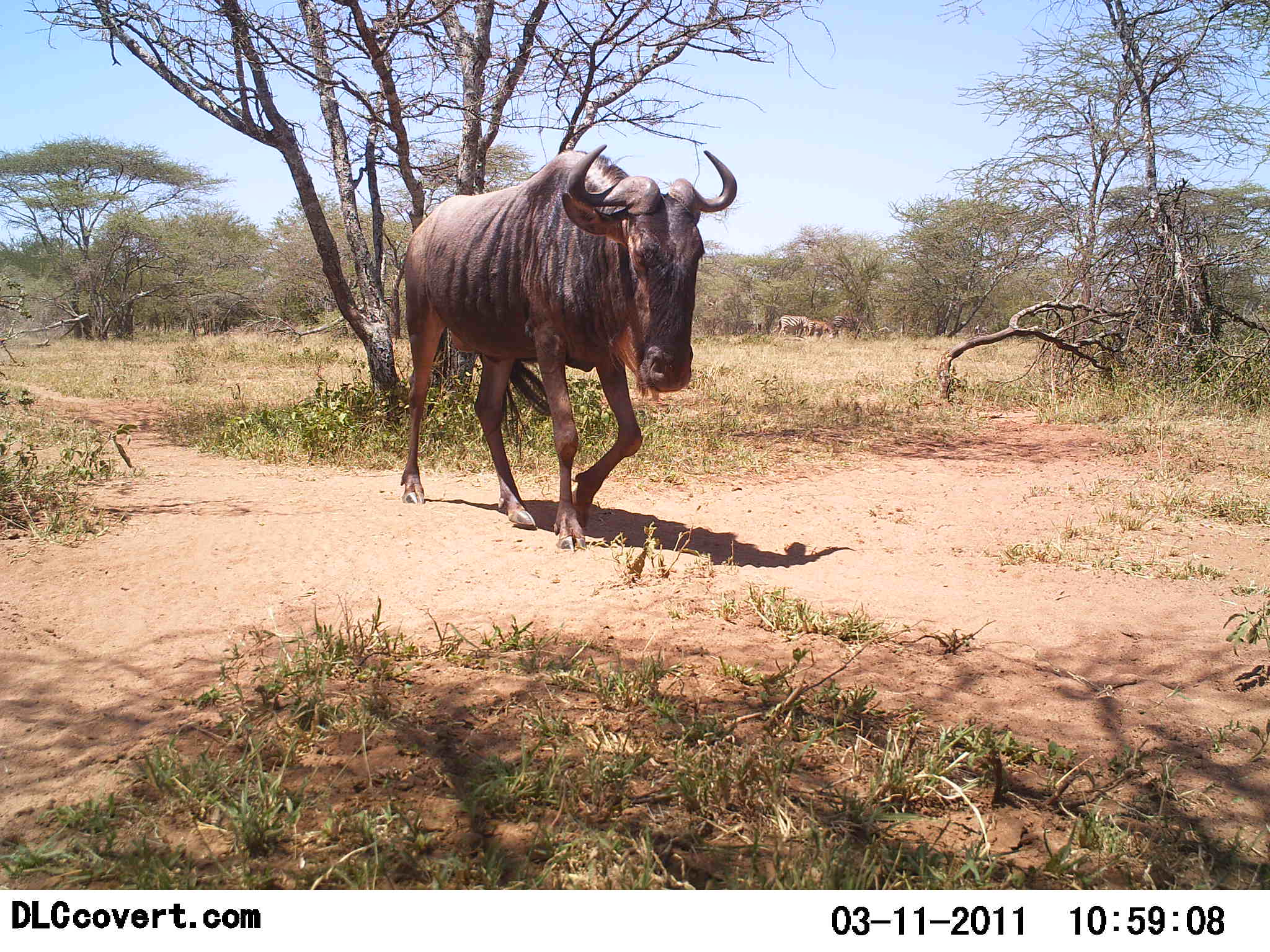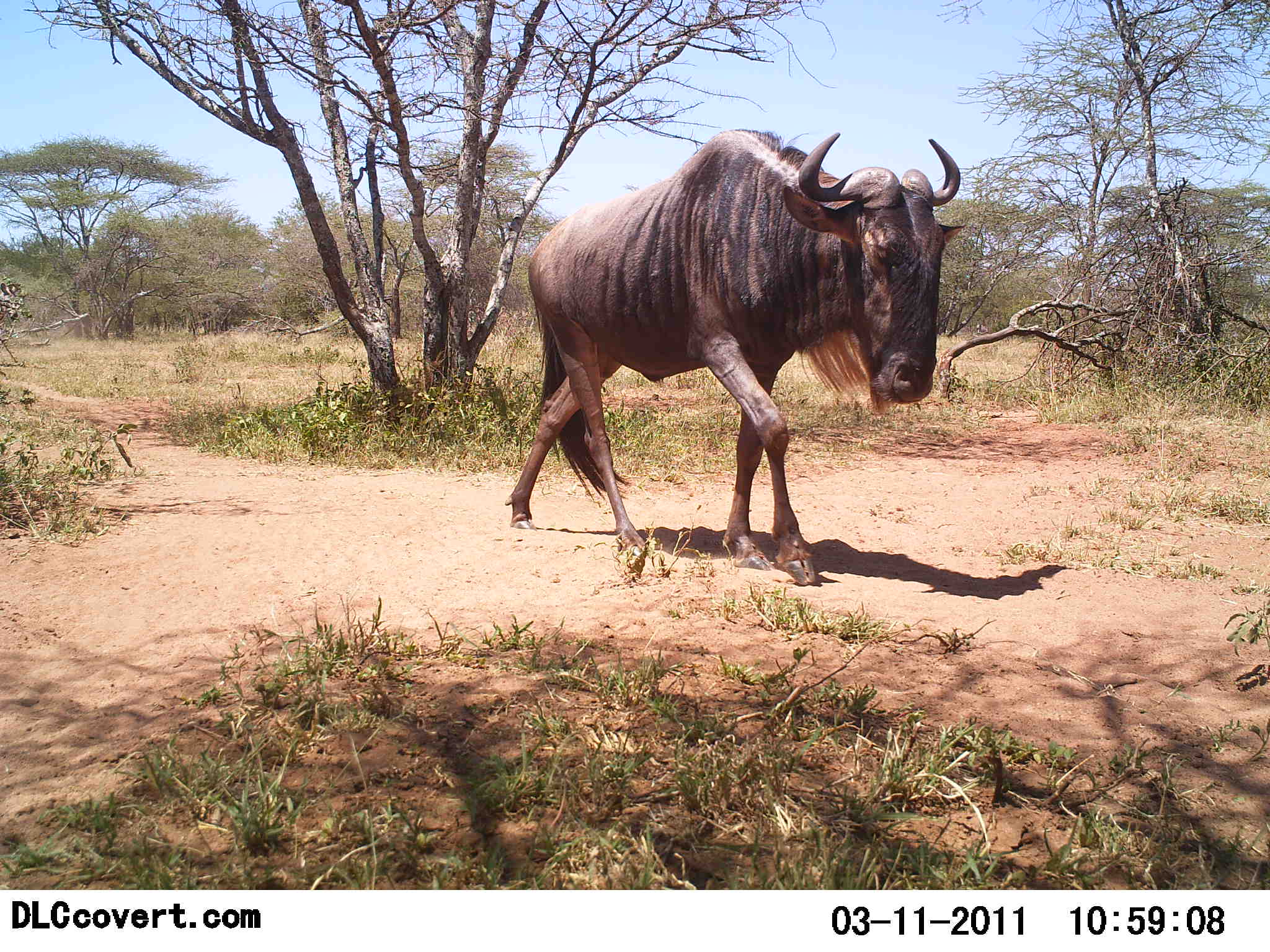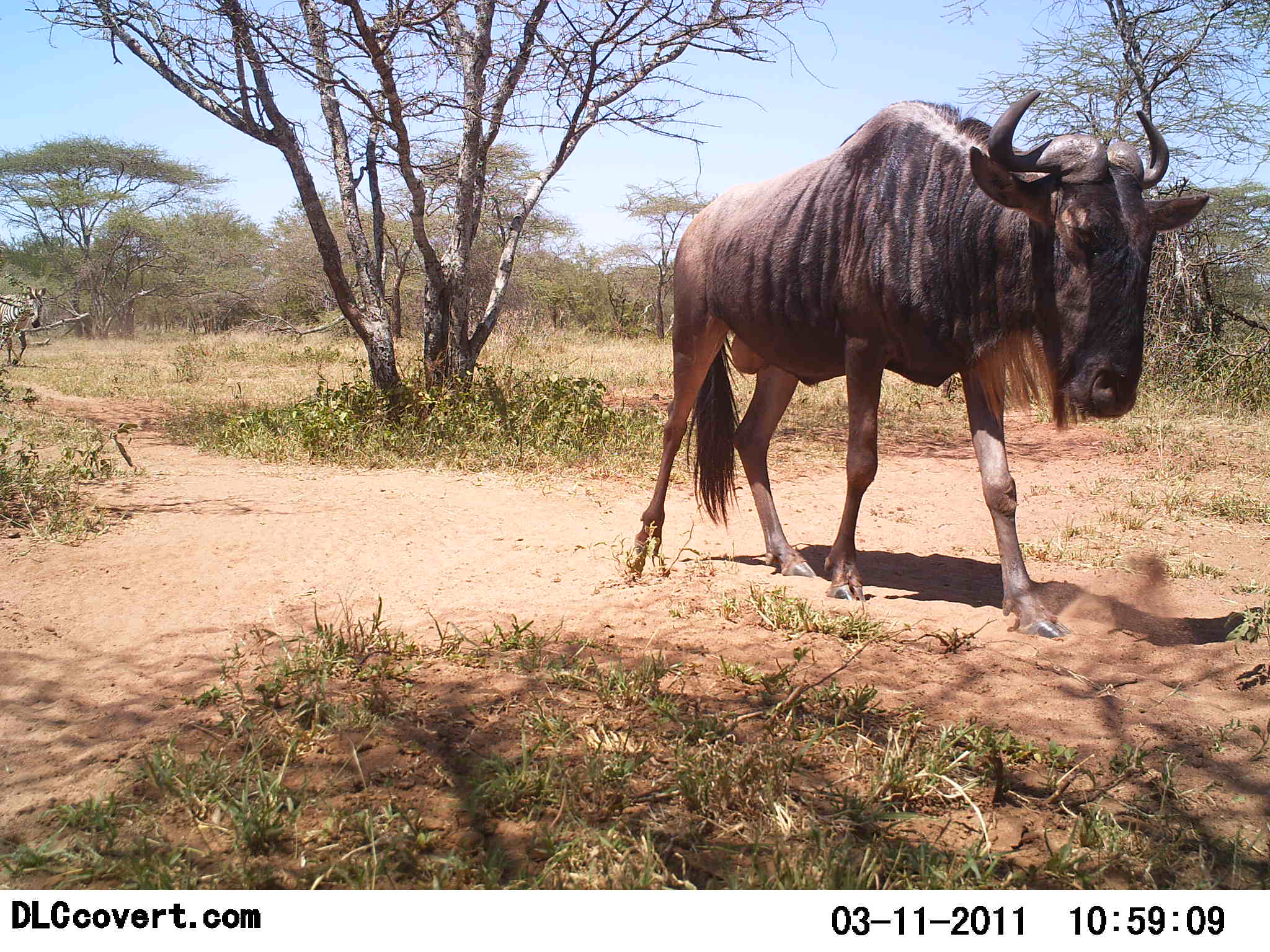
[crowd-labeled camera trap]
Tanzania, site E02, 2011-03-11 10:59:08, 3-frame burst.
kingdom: Animalia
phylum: Chordata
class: Mammalia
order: Artiodactyla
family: Bovidae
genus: Connochaetes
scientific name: Connochaetes taurinus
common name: blue wildebeest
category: wildebeest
Wildebeest (blue wildebeest) (Connochaetes taurinus), count 1. Behavior (volunteer vote fractions): standing 0%, resting 0%, moving 100%, interacting 0%. Young present (vote fraction): 0%. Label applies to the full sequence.